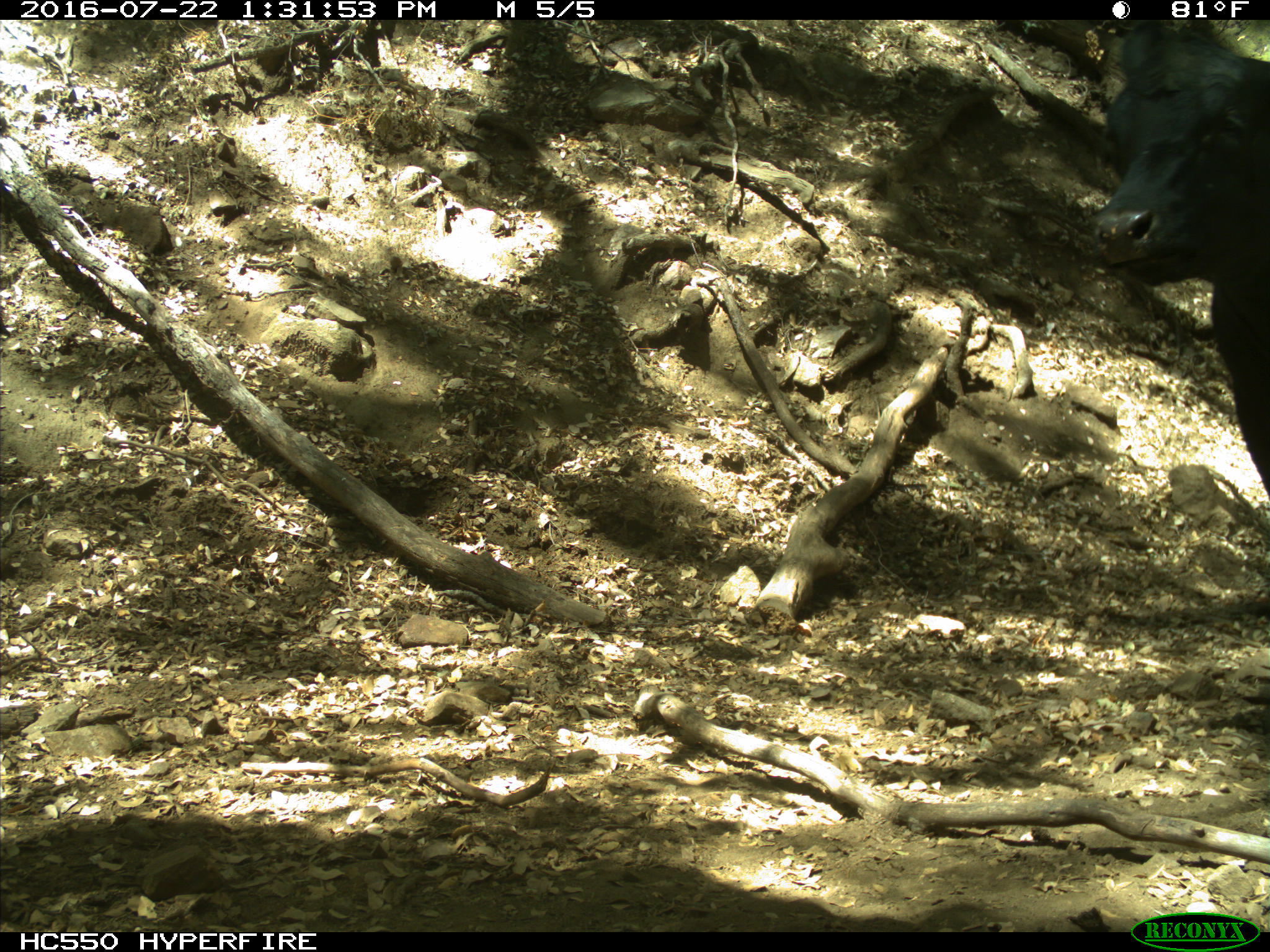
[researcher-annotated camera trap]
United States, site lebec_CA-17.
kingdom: Animalia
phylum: Chordata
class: Mammalia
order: Artiodactyla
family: Bovidae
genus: Bos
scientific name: Bos taurus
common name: domestic cow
Bos taurus (domestic cow).